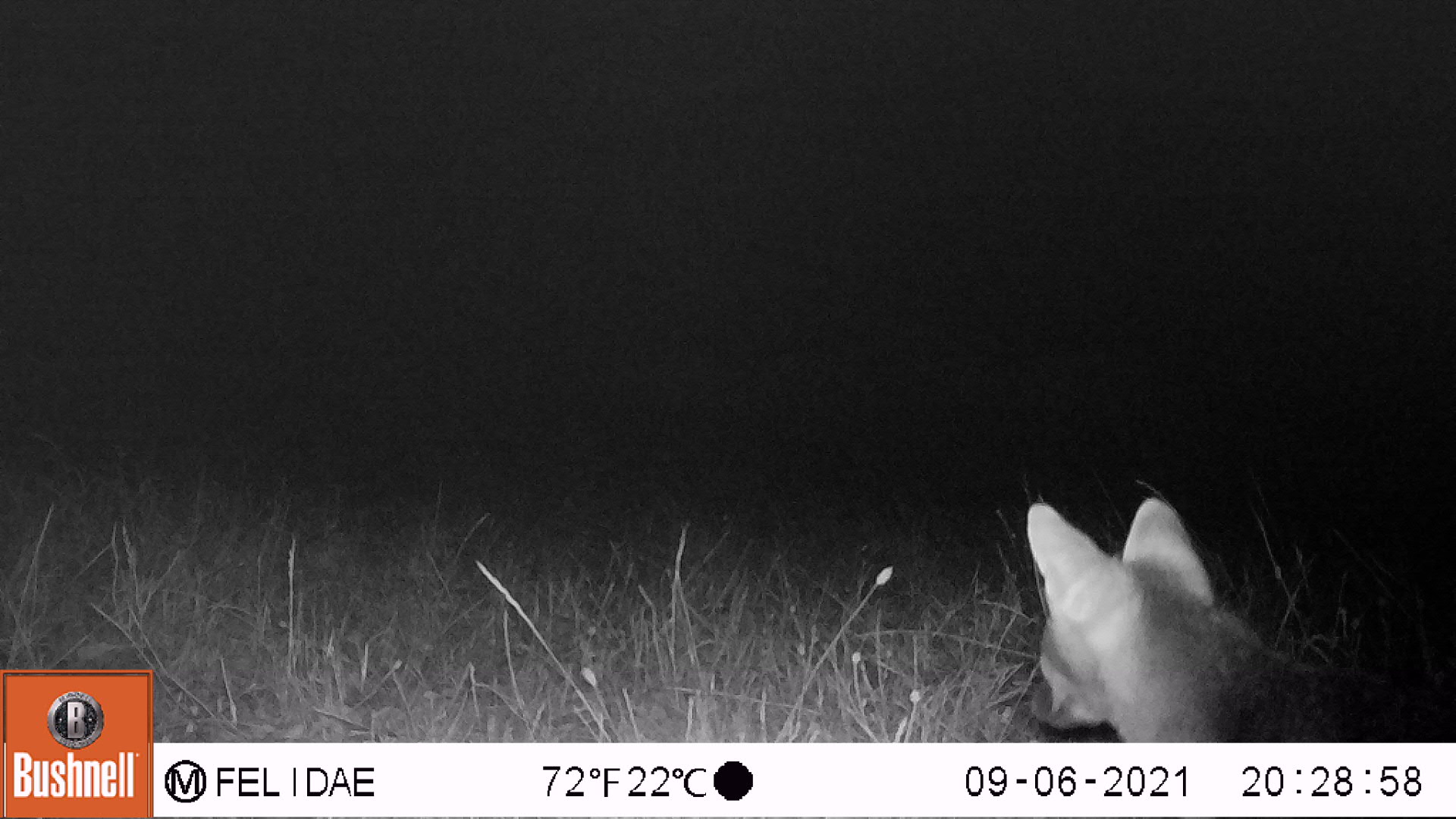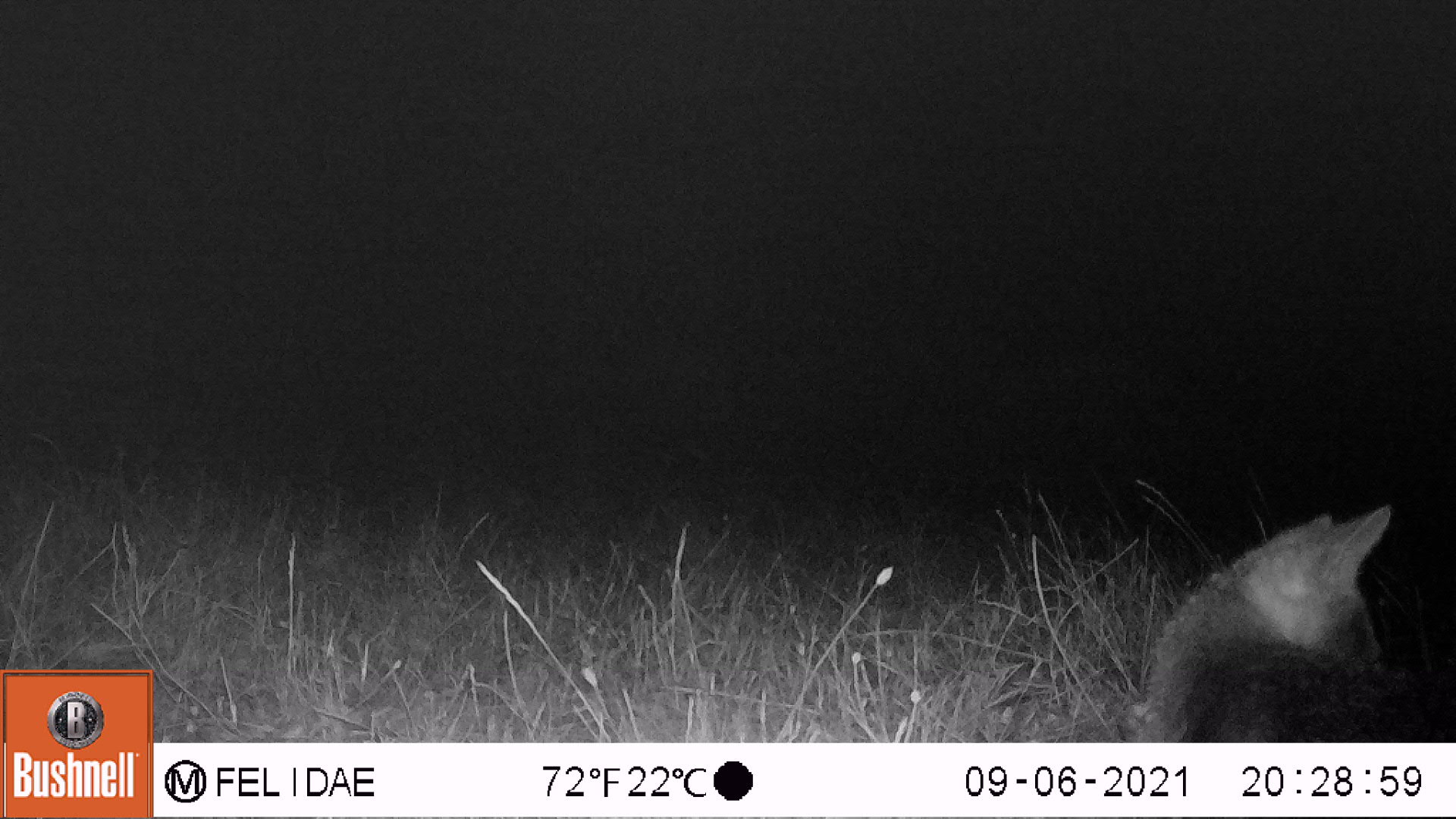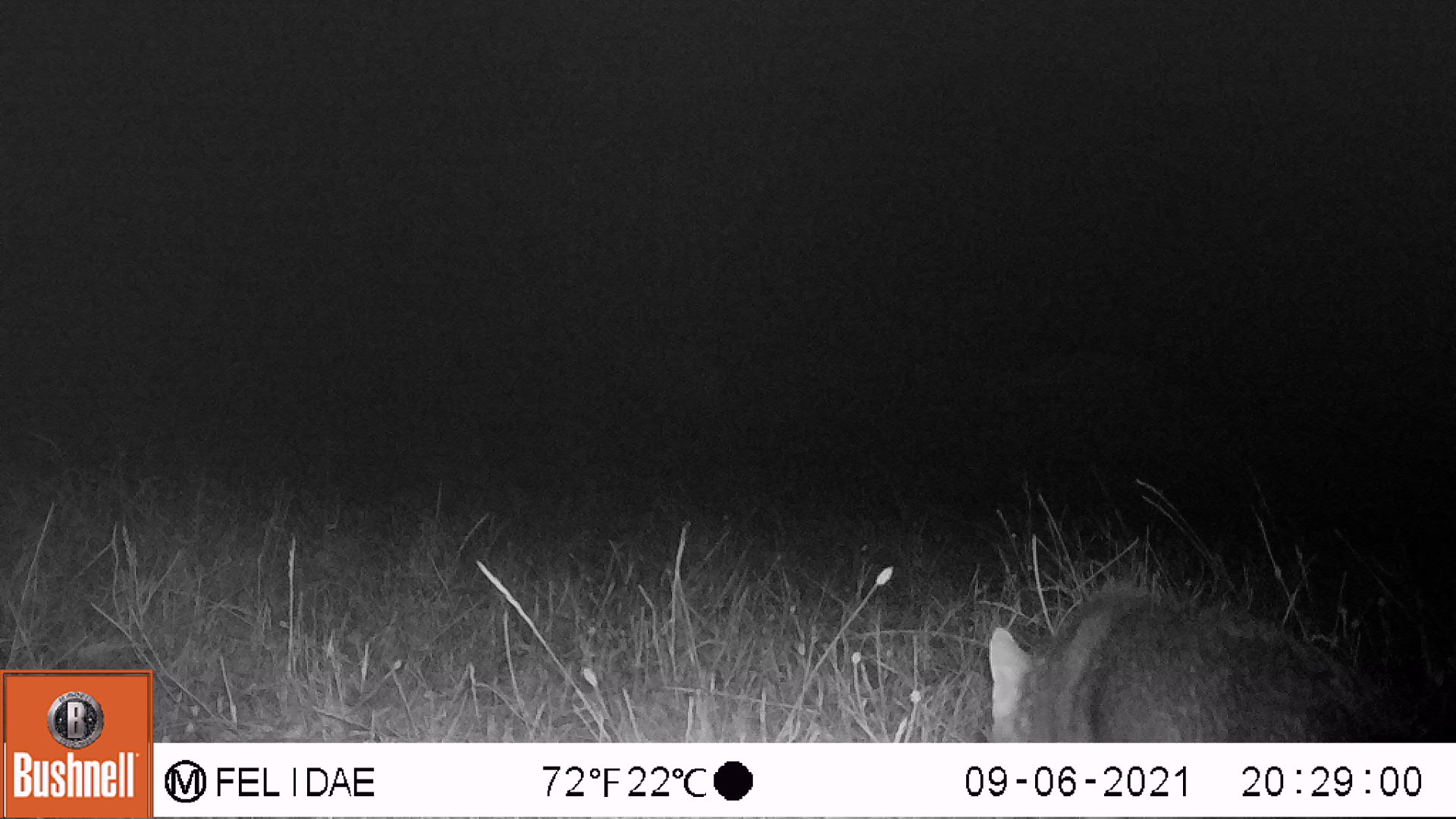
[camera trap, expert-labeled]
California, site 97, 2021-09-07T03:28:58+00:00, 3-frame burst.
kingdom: Animalia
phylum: Chordata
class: Mammalia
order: Carnivora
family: Canidae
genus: Urocyon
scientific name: Urocyon cinereoargenteus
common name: gray fox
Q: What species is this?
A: Gray fox (Urocyon cinereoargenteus).